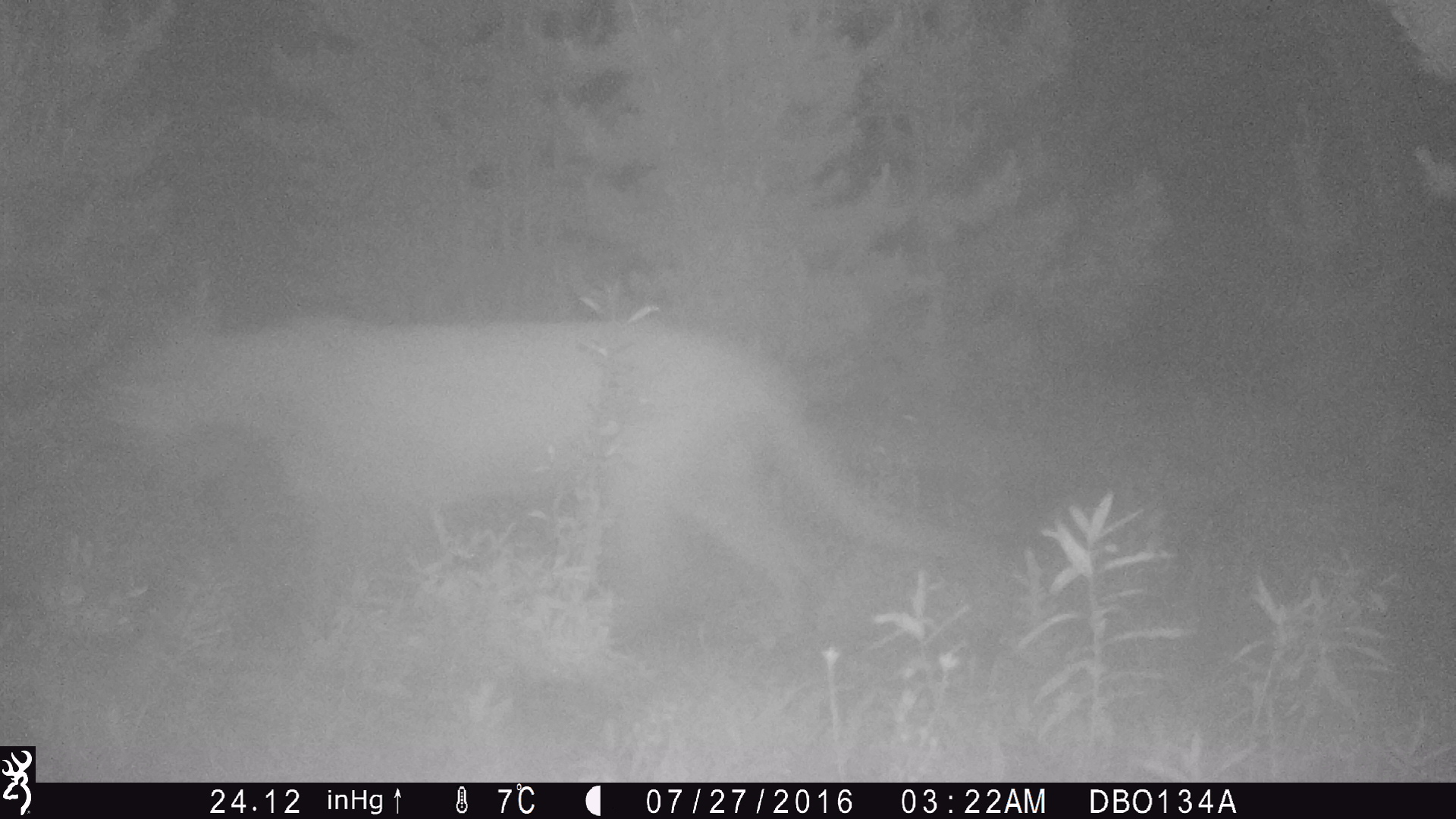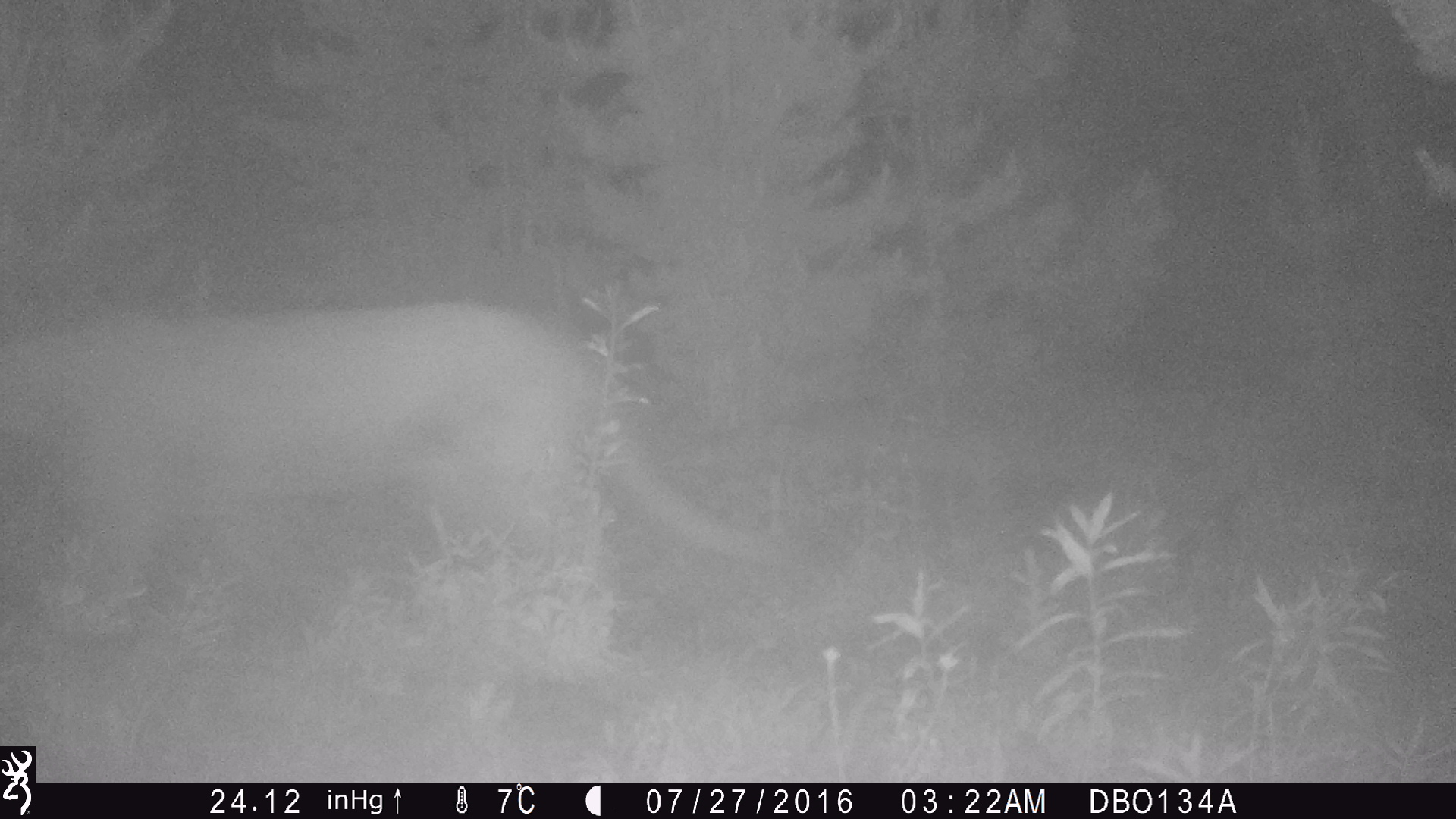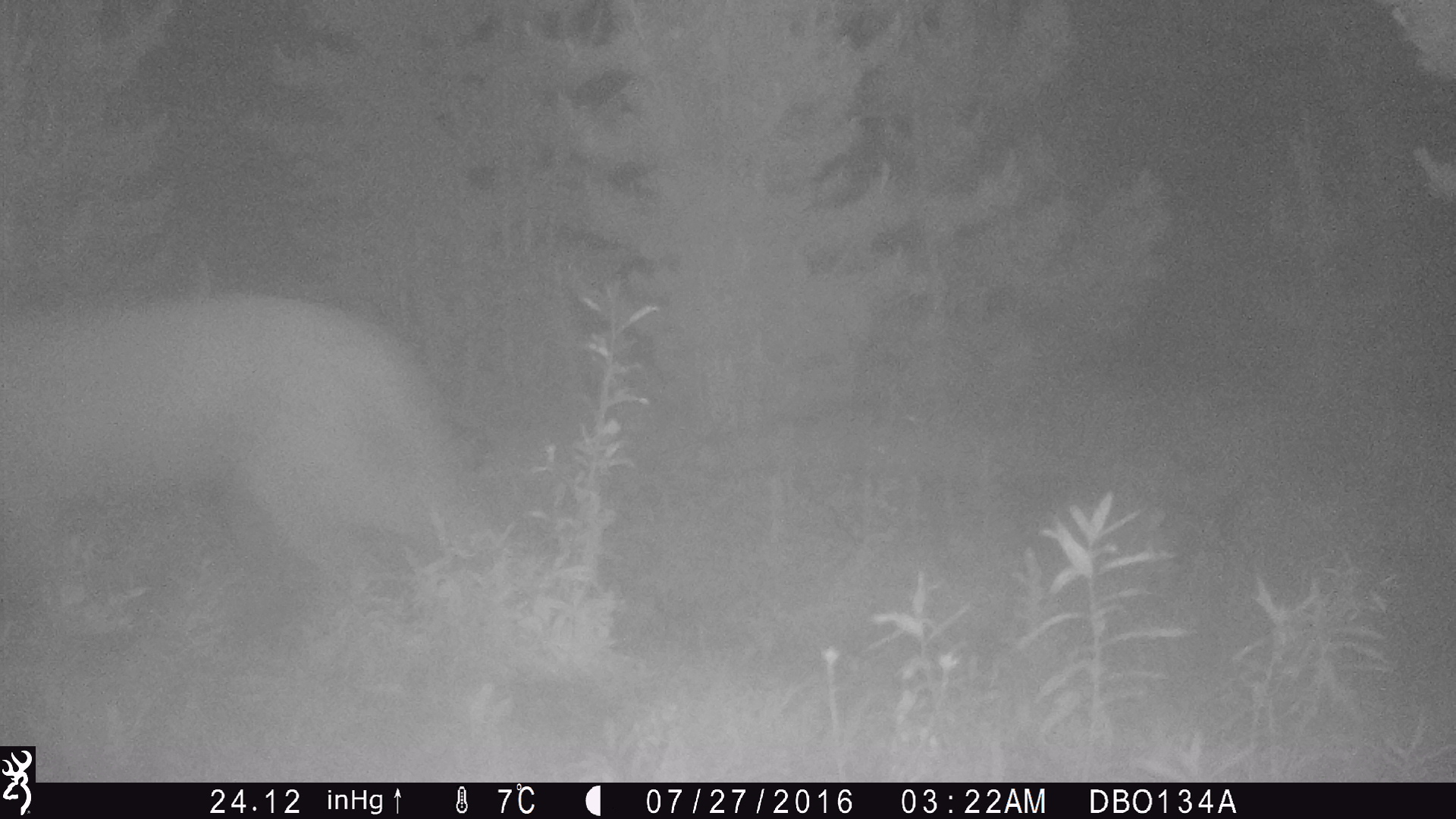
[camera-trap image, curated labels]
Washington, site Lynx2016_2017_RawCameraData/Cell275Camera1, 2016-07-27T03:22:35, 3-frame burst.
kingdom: Animalia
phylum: Chordata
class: Mammalia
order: Carnivora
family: Felidae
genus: Puma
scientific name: Puma concolor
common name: mountain lion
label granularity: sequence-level